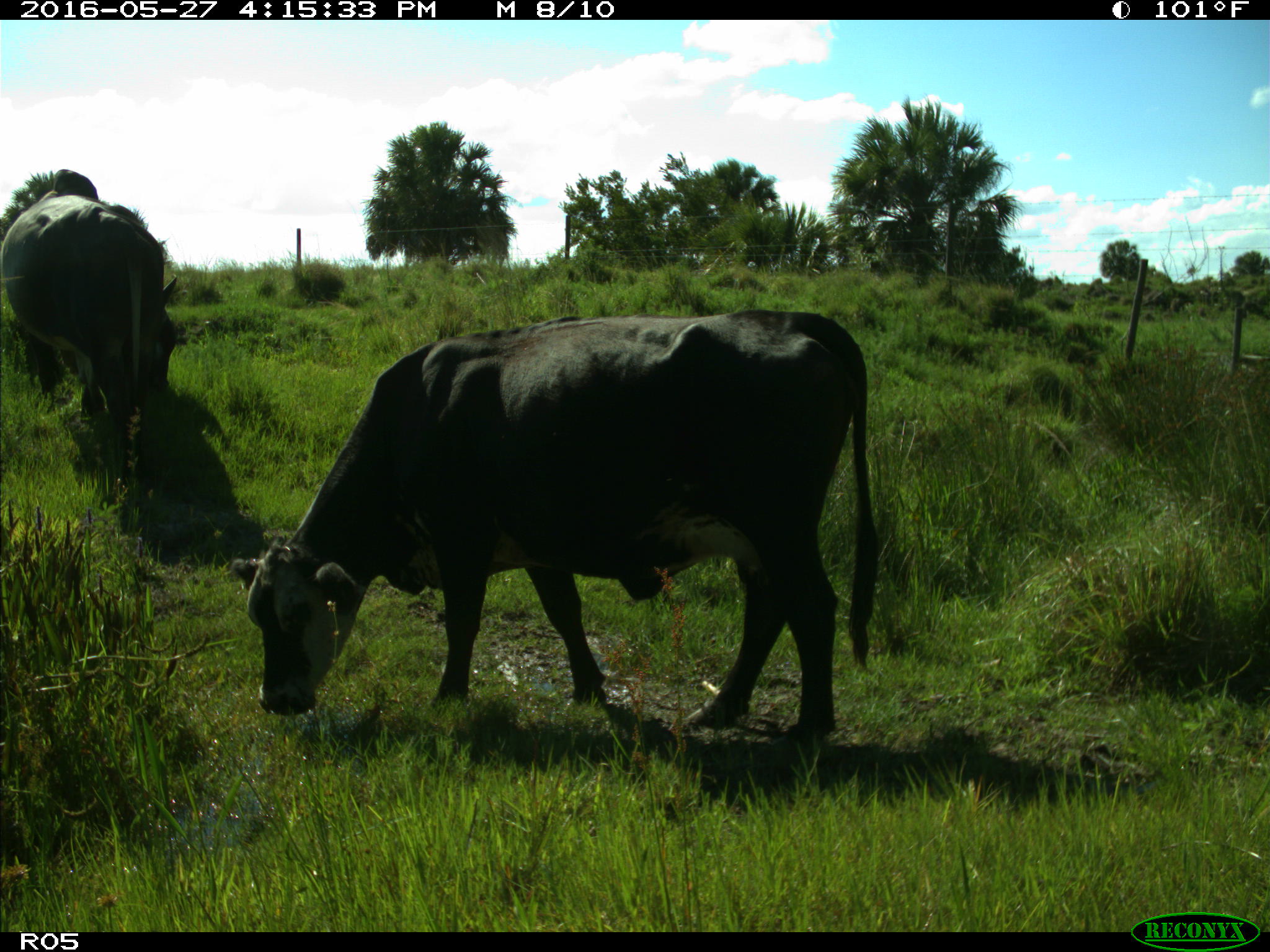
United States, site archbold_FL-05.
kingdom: Animalia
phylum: Chordata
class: Mammalia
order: Artiodactyla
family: Bovidae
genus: Bos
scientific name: Bos taurus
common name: domestic cow